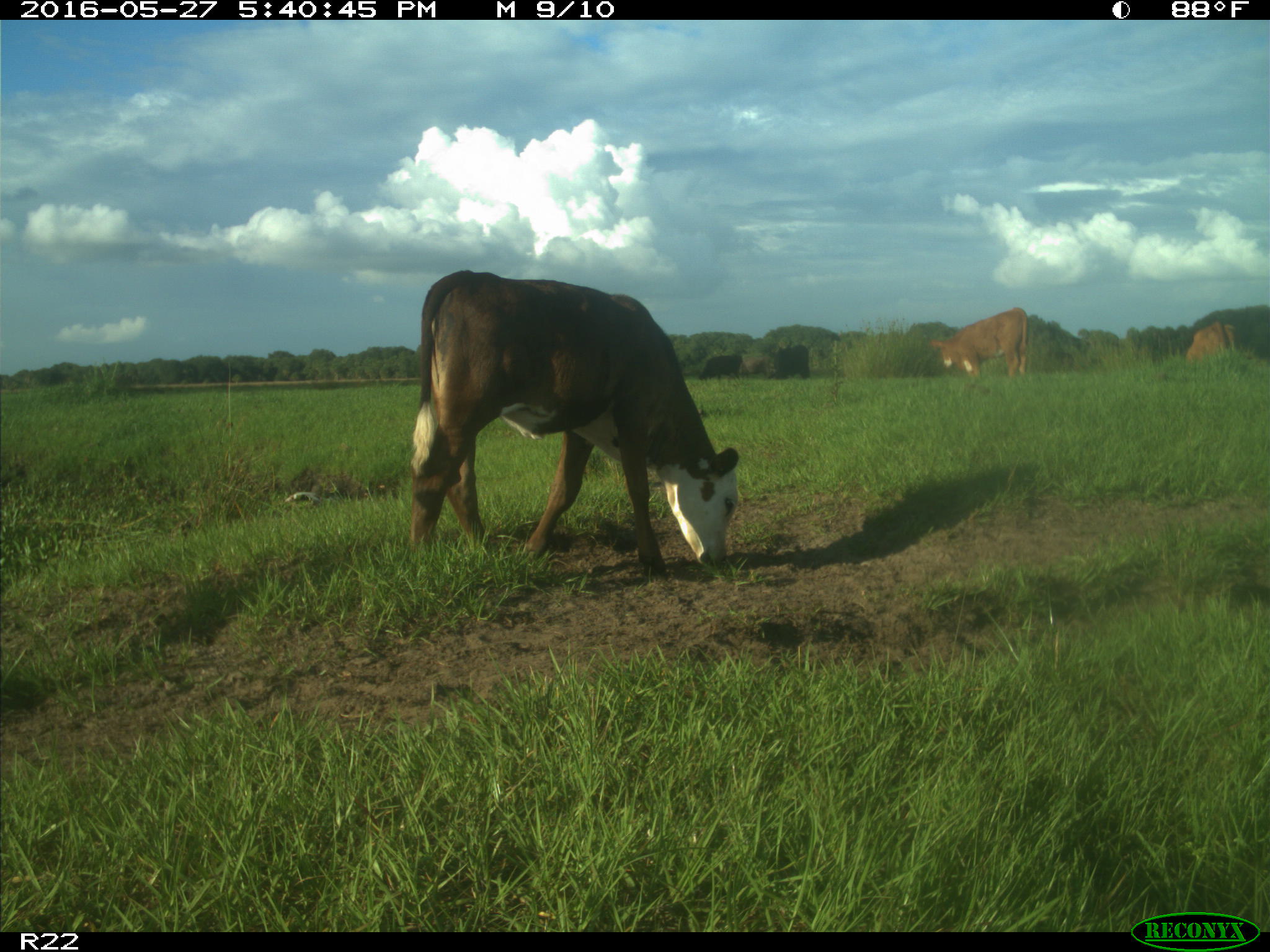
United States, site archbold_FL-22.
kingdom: Animalia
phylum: Chordata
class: Mammalia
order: Artiodactyla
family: Bovidae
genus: Bos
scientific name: Bos taurus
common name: domestic cow